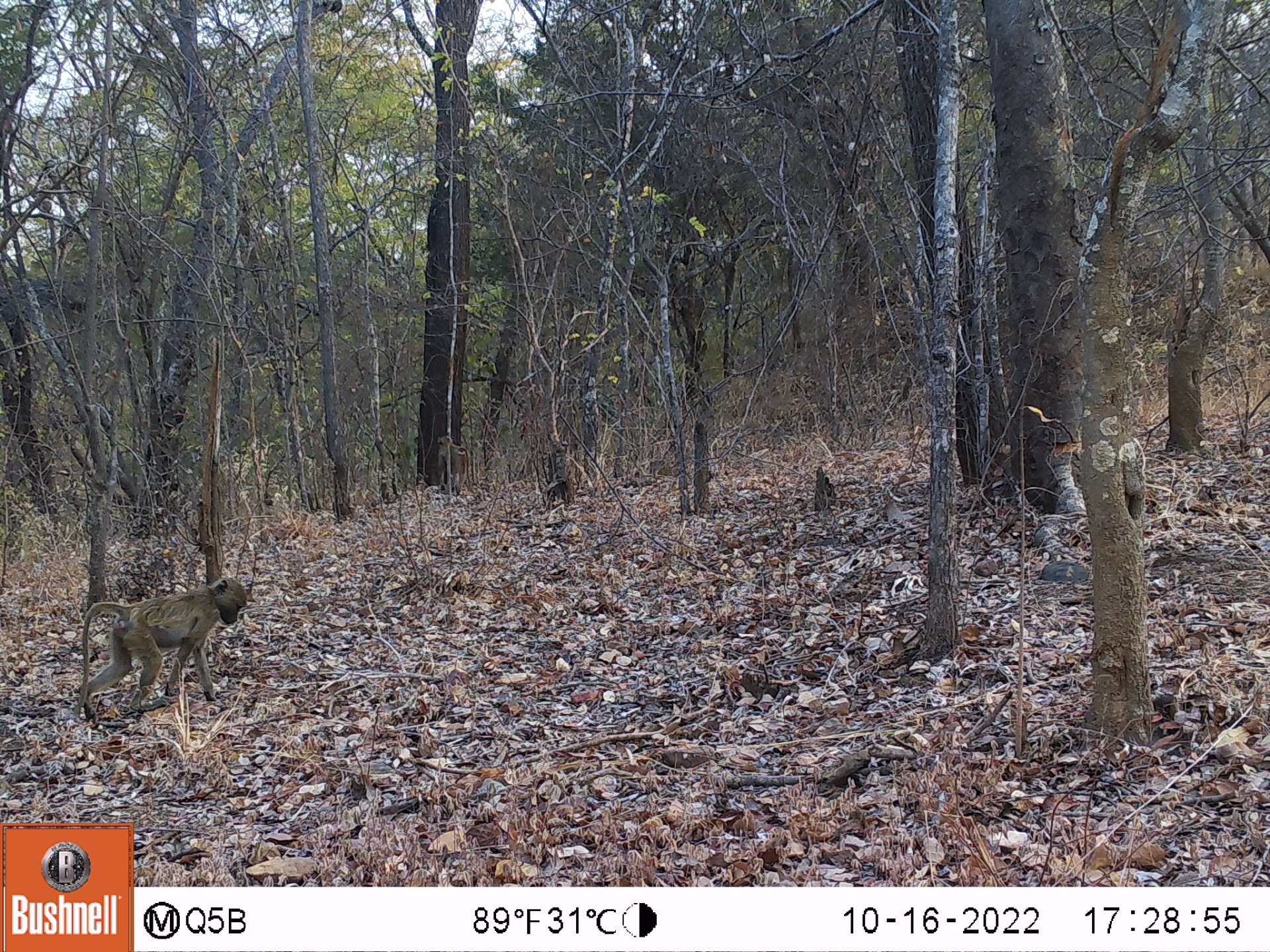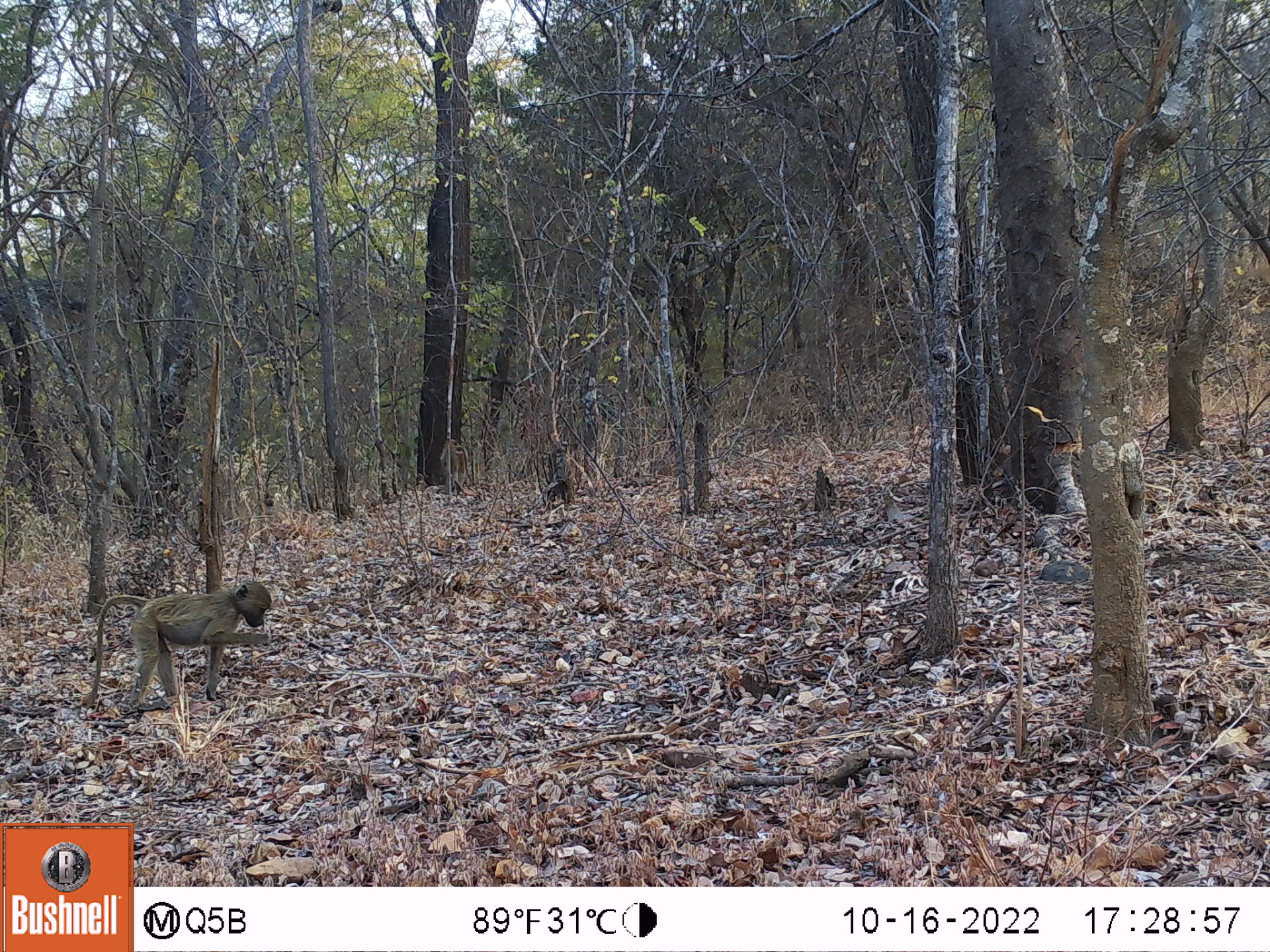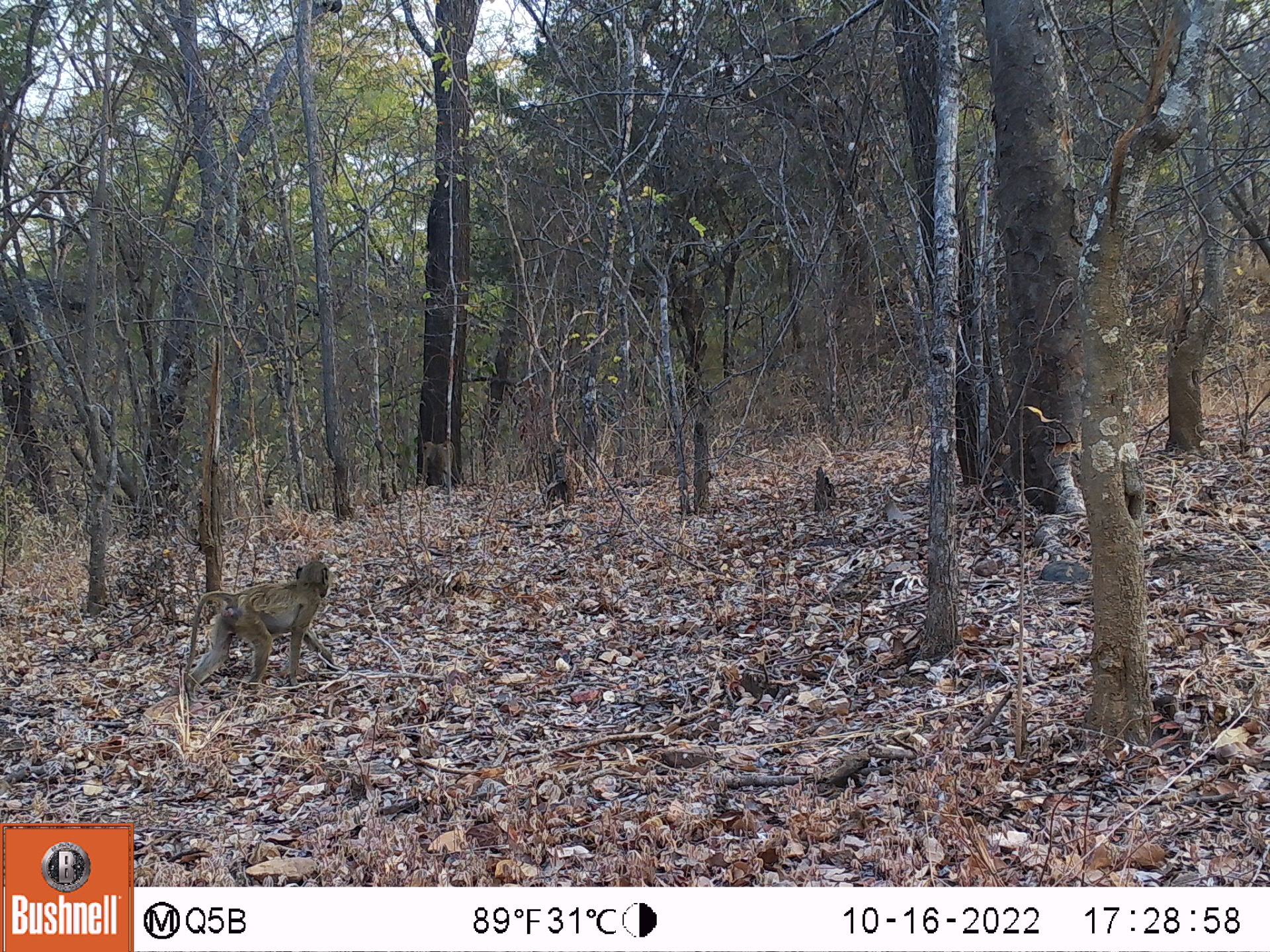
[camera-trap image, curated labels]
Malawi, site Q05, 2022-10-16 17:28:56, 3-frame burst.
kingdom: Animalia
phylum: Chordata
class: Mammalia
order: Primates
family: Cercopithecidae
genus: Papio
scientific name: Papio cynocephalus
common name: yellow baboon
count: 2